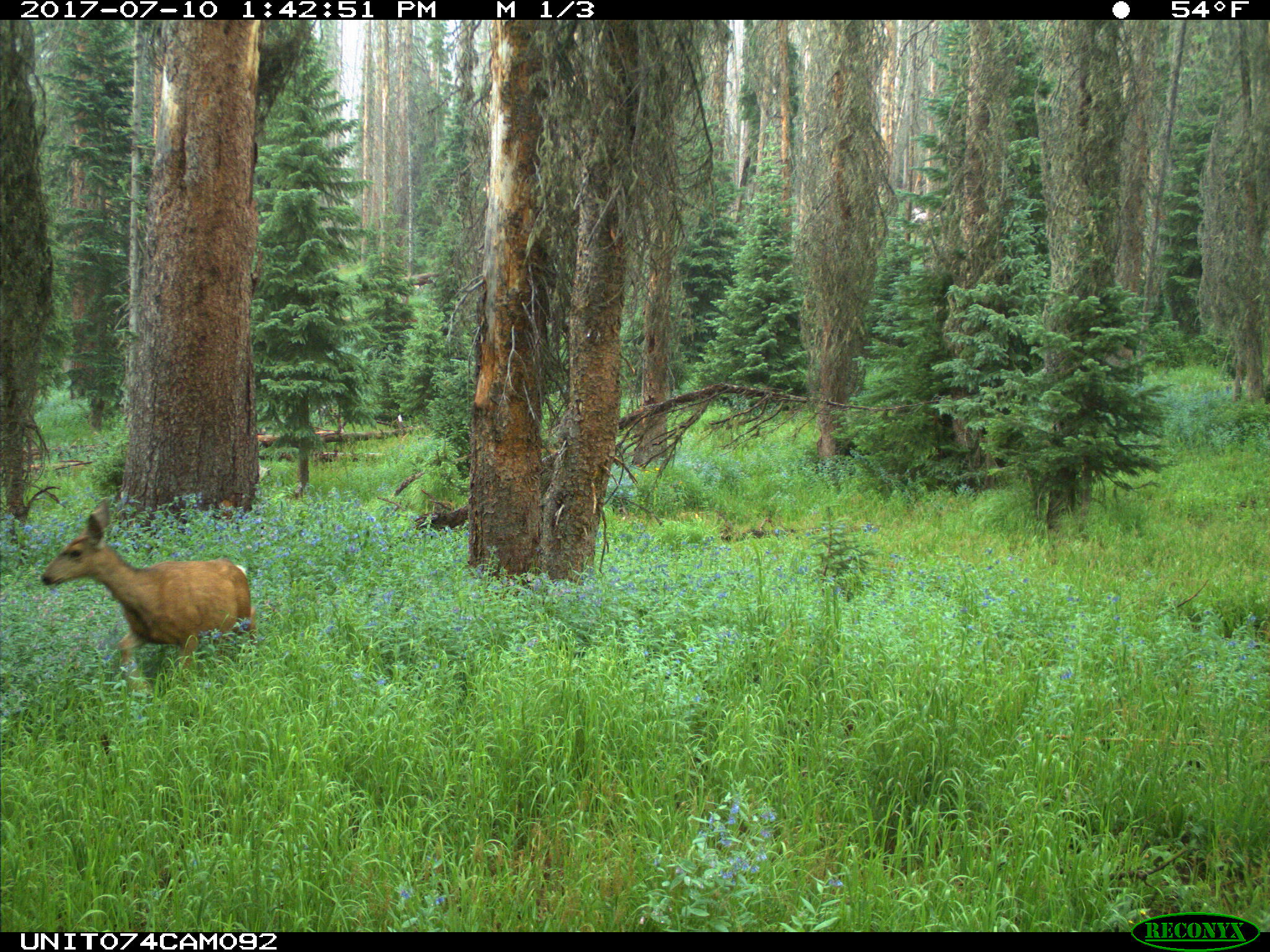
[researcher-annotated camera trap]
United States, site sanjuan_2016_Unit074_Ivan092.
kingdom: Animalia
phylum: Chordata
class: Mammalia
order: Artiodactyla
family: Cervidae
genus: Odocoileus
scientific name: Odocoileus hemionus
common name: mule deer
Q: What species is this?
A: Odocoileus hemionus (mule deer).